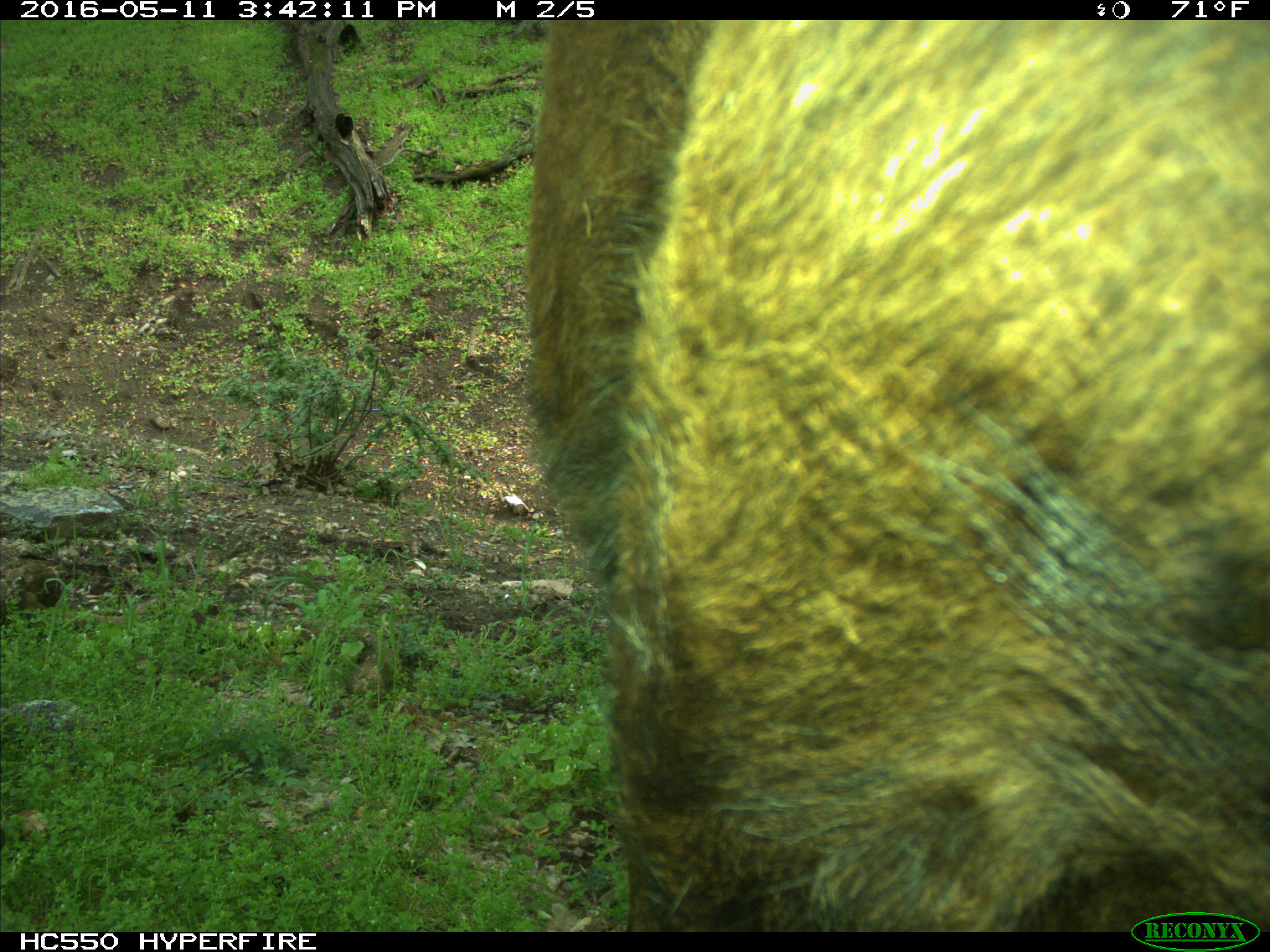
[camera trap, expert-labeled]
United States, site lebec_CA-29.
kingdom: Animalia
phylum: Chordata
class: Mammalia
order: Artiodactyla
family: Bovidae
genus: Bos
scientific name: Bos taurus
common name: domestic cow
Bos taurus (domestic cow).